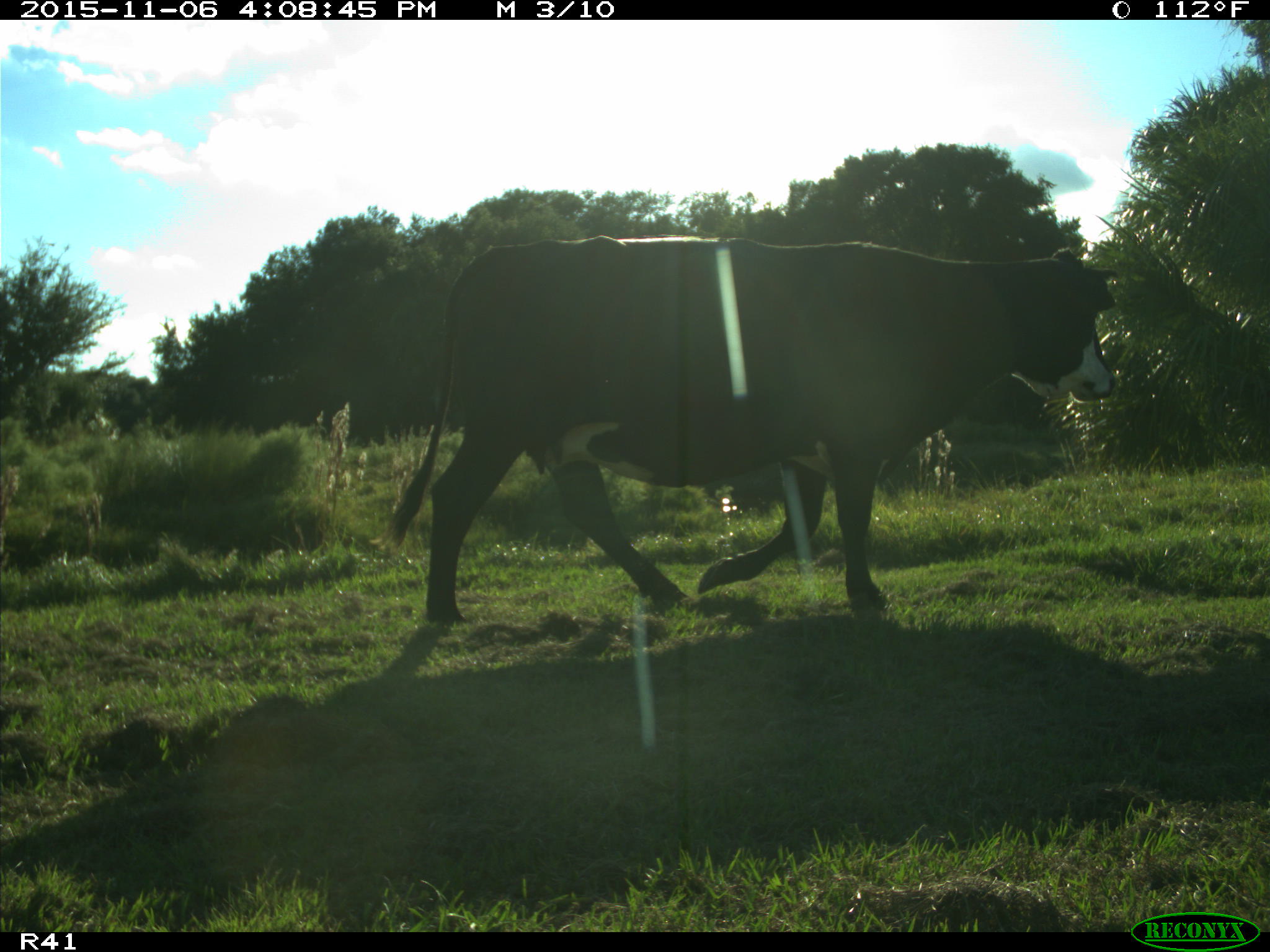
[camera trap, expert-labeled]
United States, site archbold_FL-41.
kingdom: Animalia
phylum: Chordata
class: Mammalia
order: Artiodactyla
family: Bovidae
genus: Bos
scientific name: Bos taurus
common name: domestic cow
Bos taurus (domestic cow).